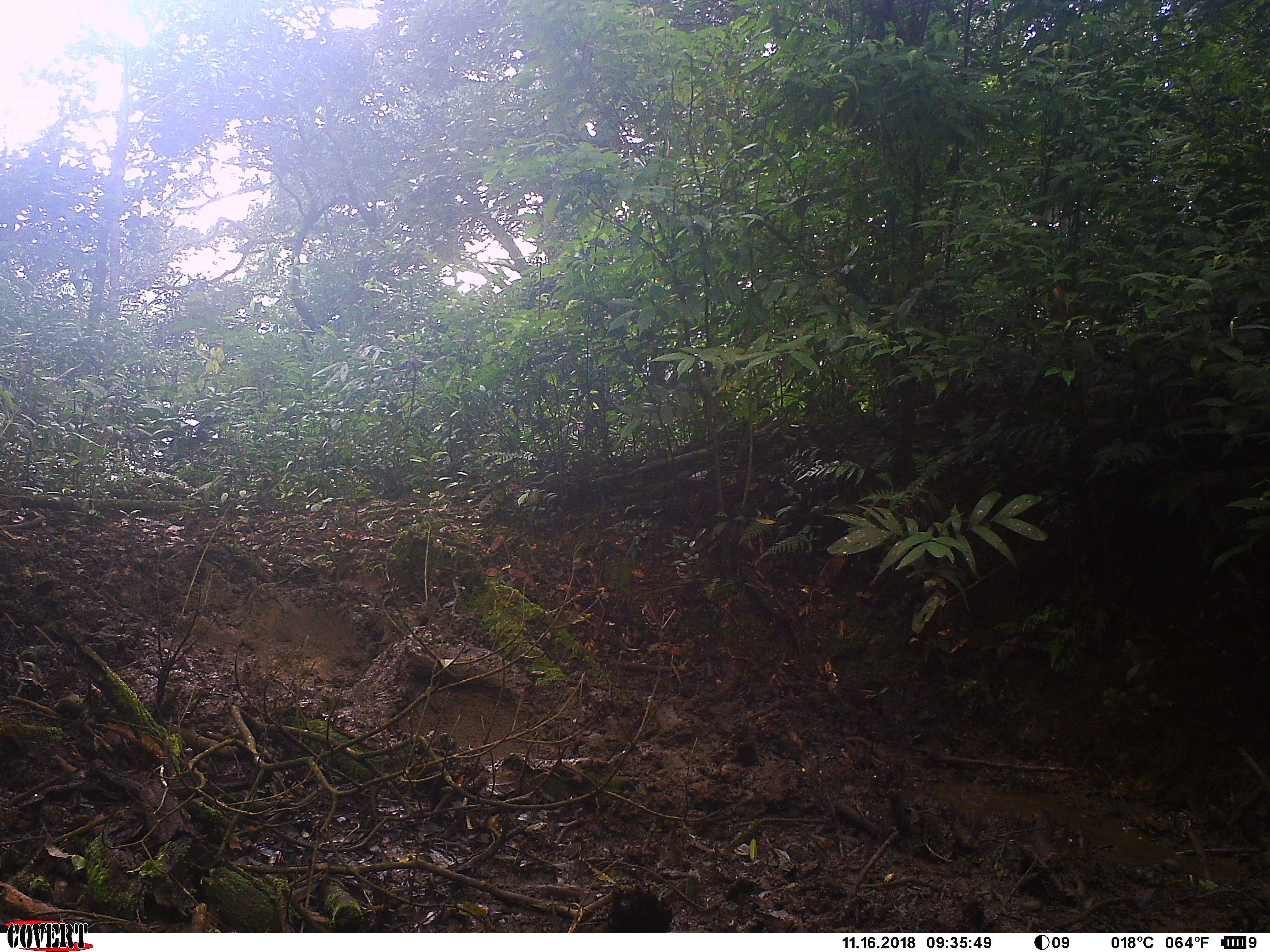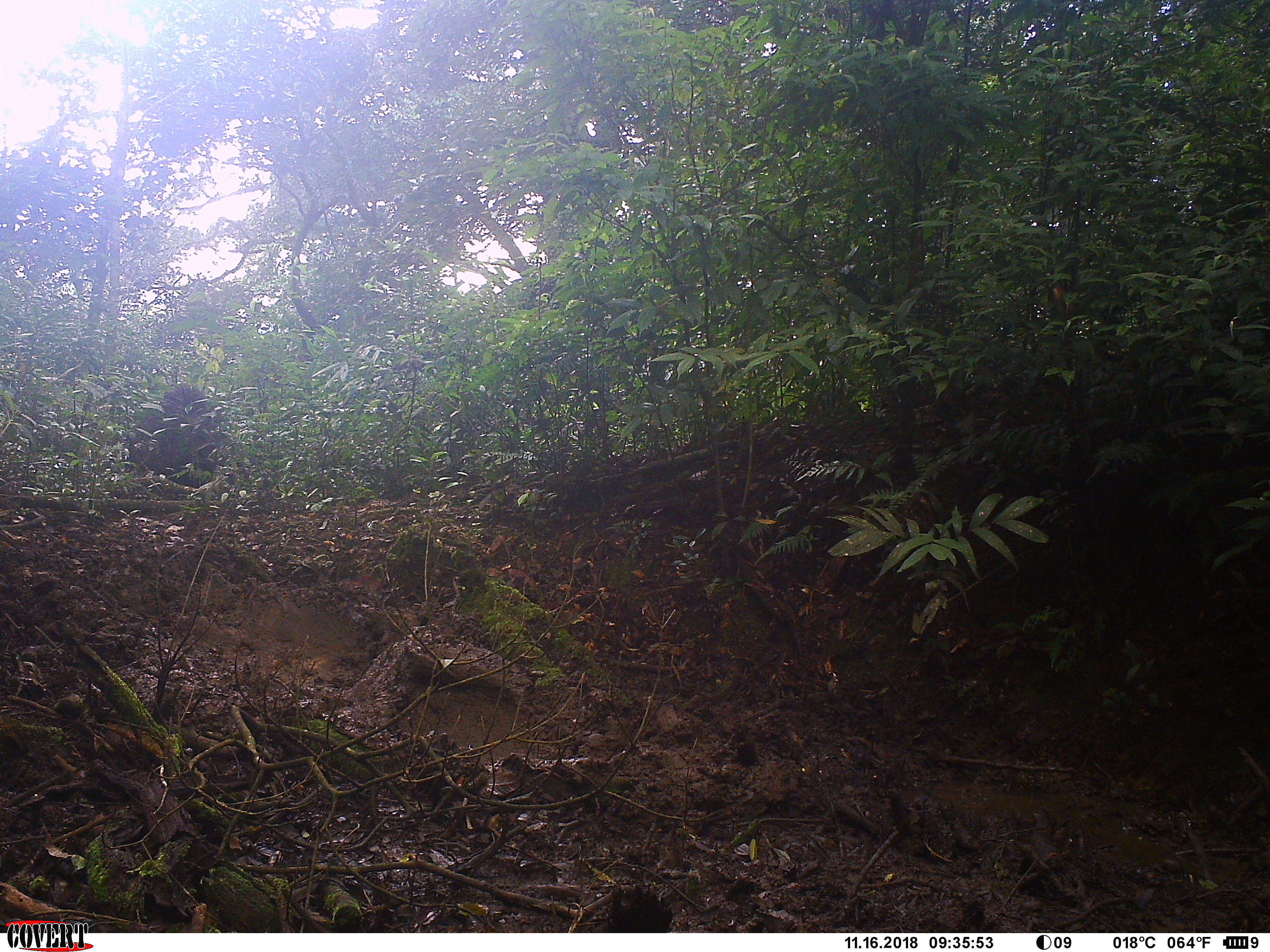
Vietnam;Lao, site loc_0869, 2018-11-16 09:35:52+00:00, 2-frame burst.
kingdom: Animalia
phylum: Chordata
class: Mammalia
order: Artiodactyla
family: Suidae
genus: Sus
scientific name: Sus scrofa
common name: eurasian wild pig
Eurasian wild pig (Sus scrofa). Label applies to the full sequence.